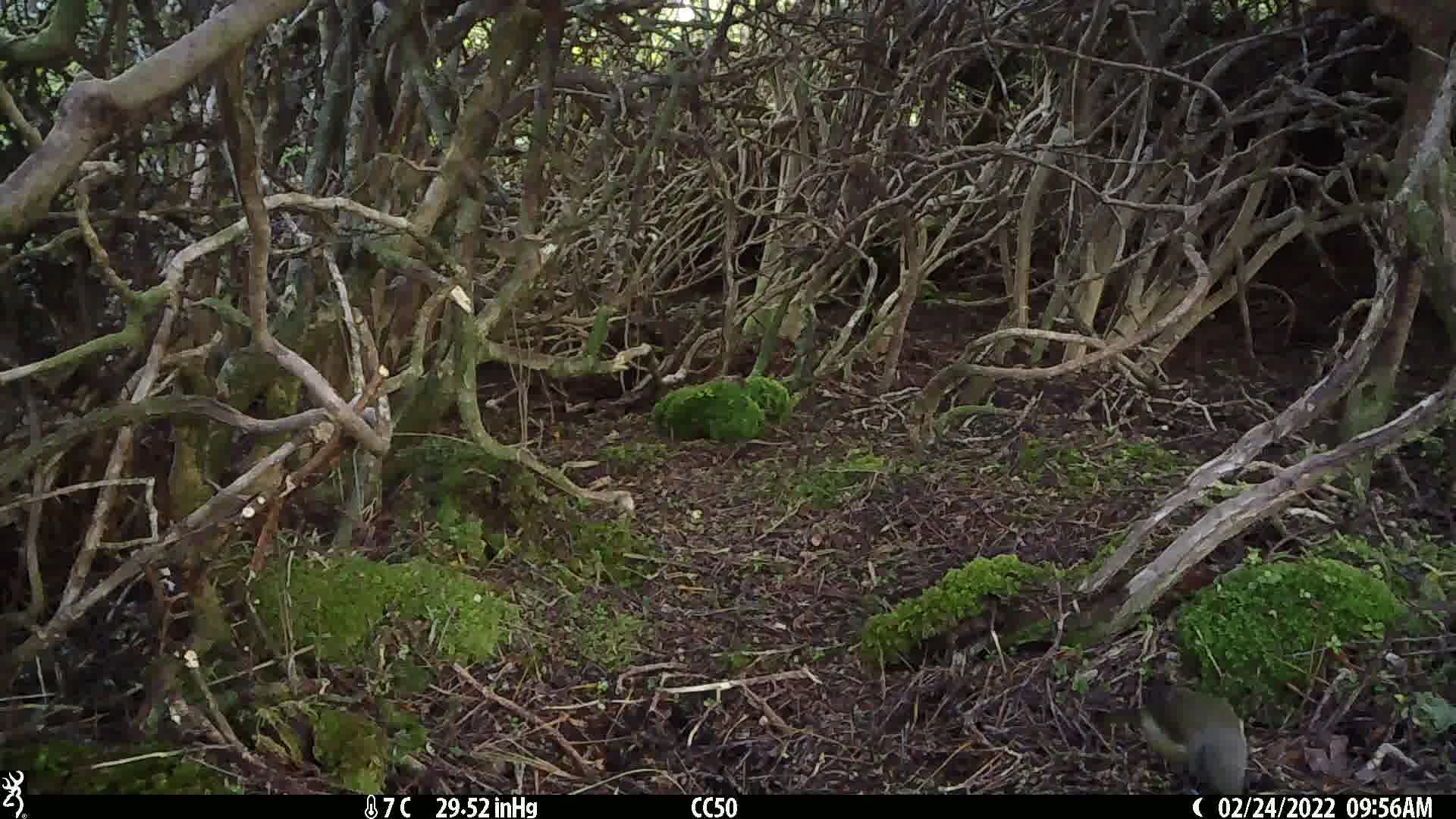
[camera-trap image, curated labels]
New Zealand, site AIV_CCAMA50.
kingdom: Animalia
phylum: Chordata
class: Aves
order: Passeriformes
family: Meliphagidae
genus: Anthornis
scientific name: Anthornis melanura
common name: new zealand bellbird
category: bellbird